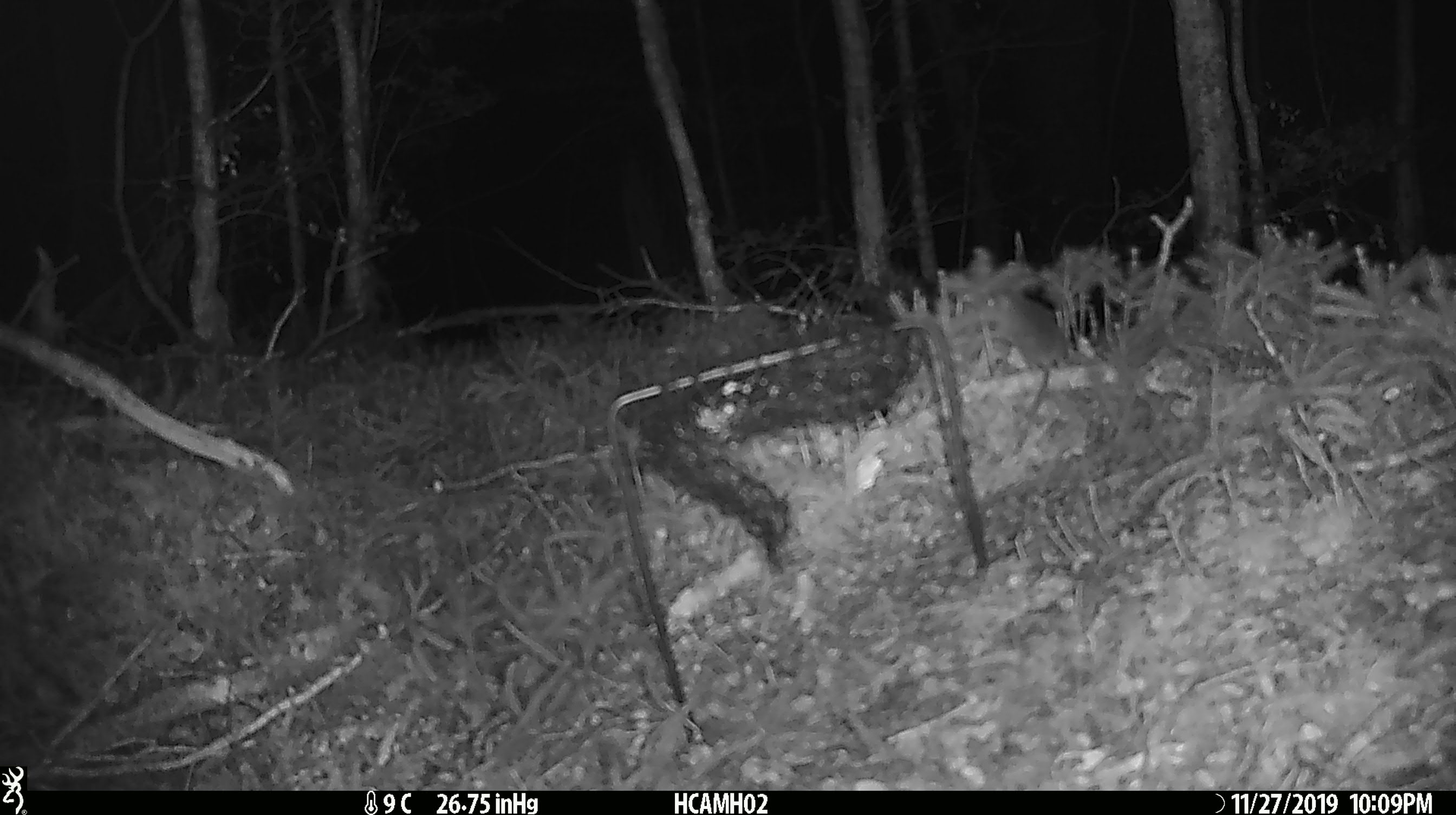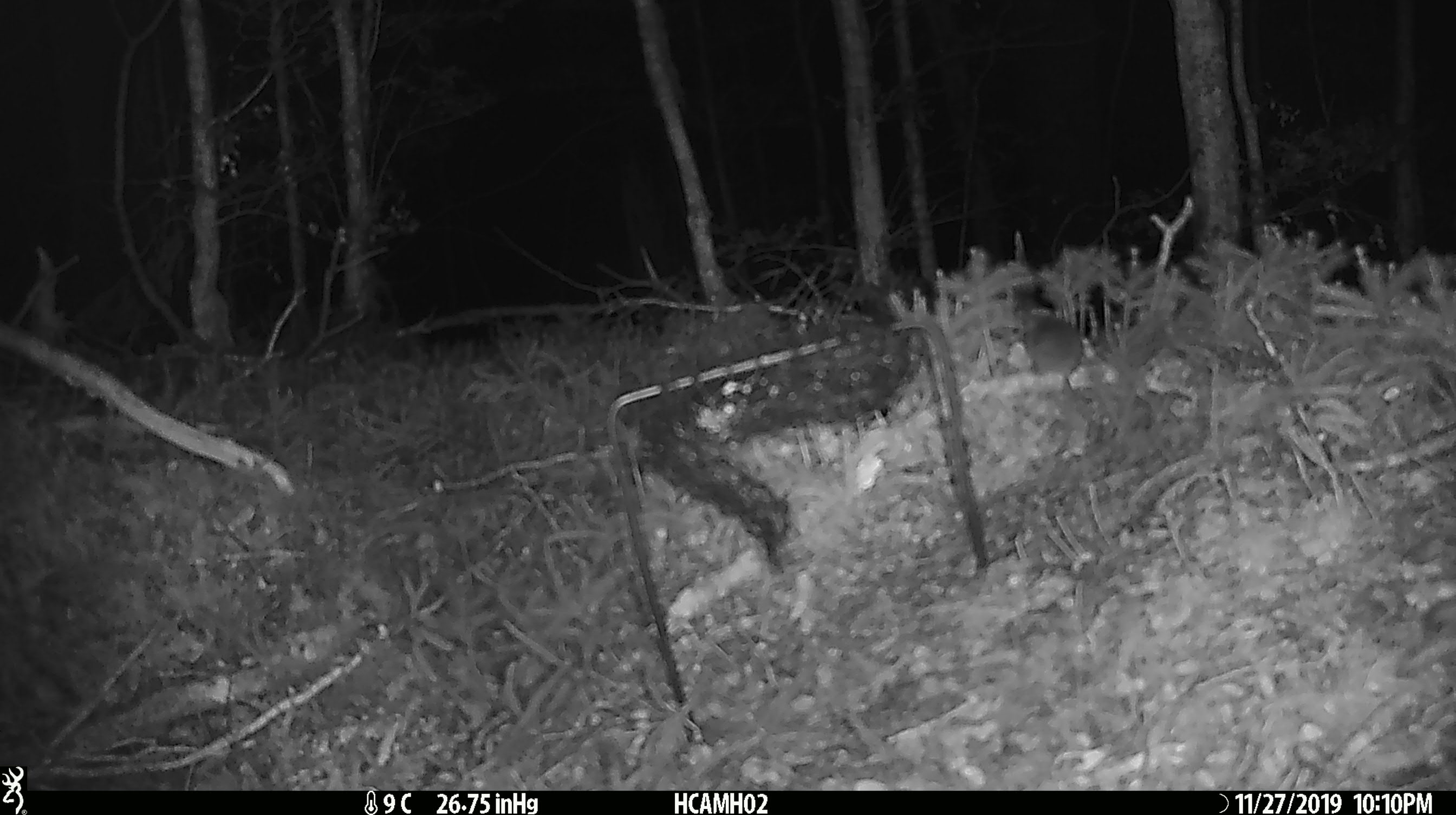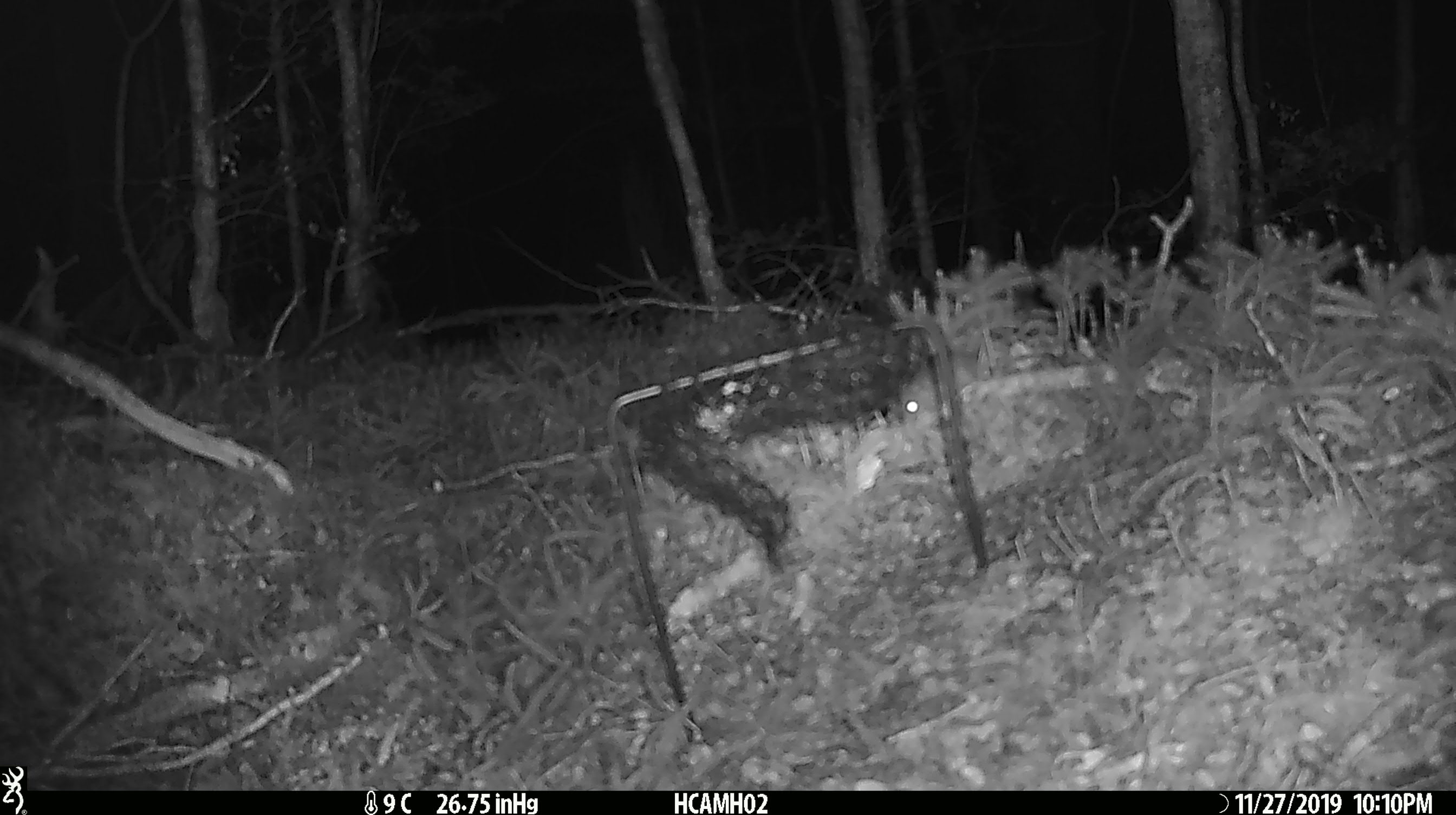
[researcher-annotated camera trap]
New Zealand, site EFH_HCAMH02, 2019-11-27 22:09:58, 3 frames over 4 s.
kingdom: Animalia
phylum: Chordata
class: Mammalia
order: Rodentia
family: Muridae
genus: Mus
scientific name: Mus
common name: mouse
Mouse (Mus).